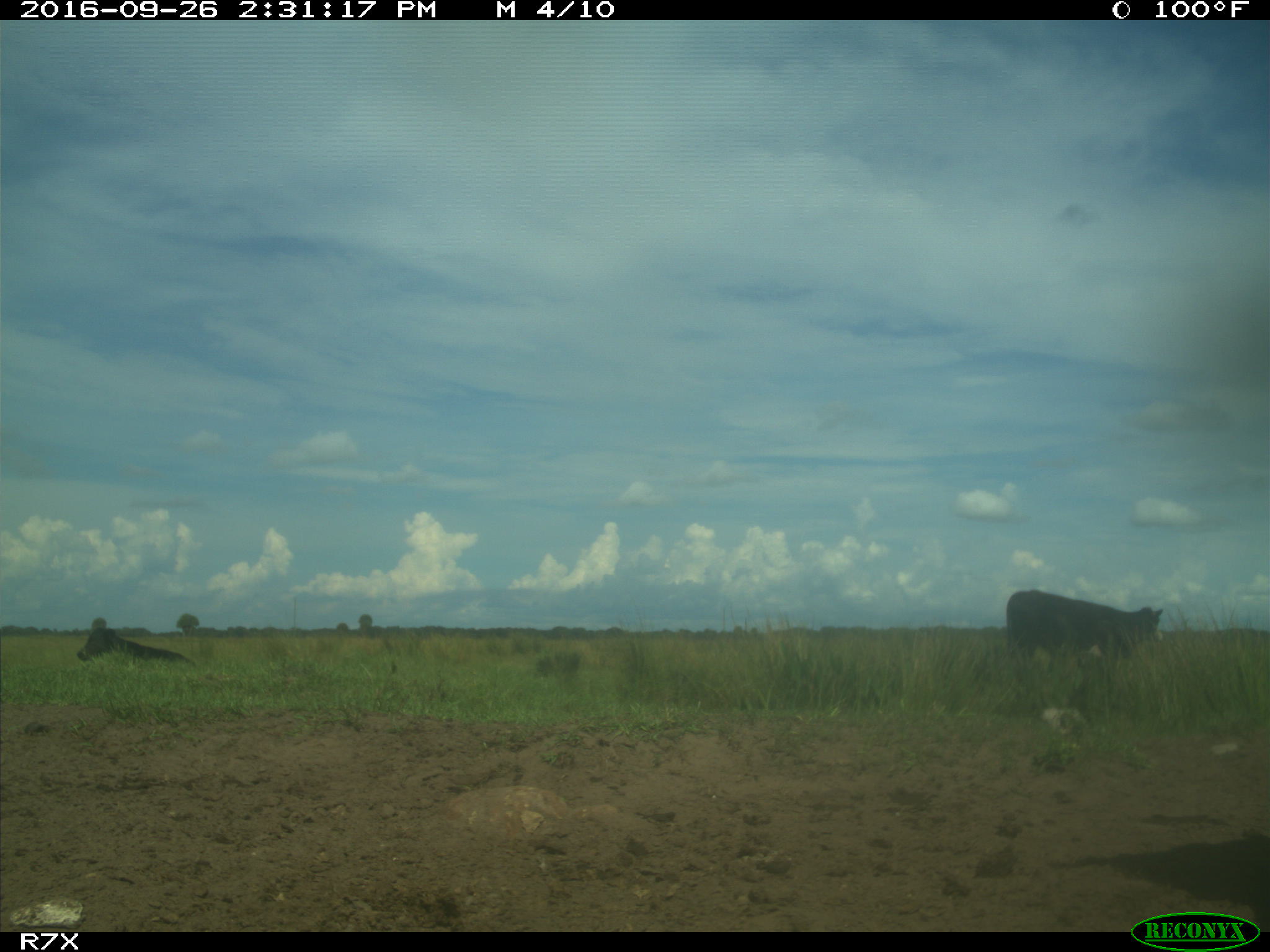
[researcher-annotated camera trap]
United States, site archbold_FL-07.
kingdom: Animalia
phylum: Chordata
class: Mammalia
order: Artiodactyla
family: Bovidae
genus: Bos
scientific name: Bos taurus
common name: domestic cow